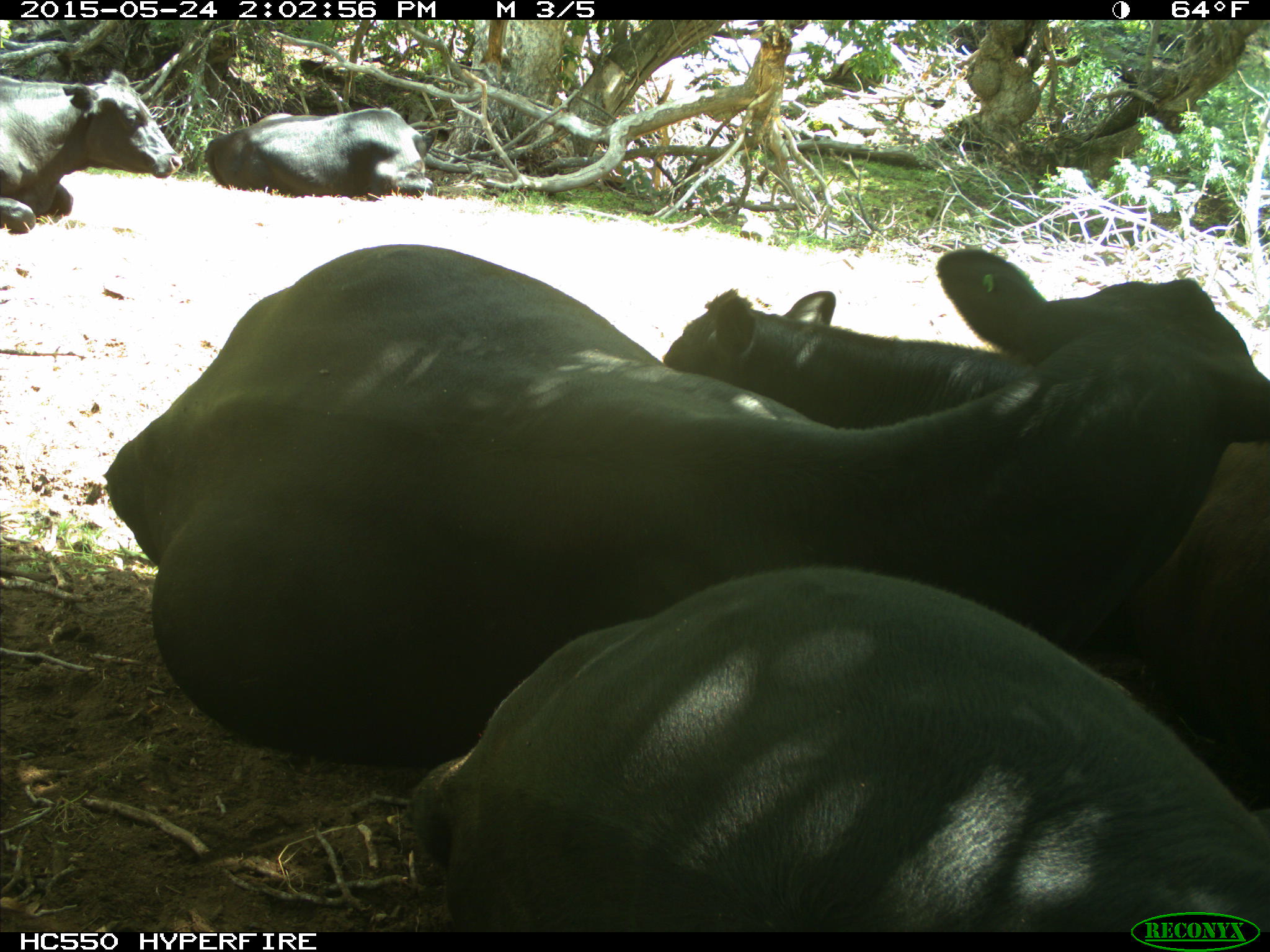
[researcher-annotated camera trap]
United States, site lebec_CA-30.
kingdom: Animalia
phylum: Chordata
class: Mammalia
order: Artiodactyla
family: Bovidae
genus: Bos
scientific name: Bos taurus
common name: domestic cow